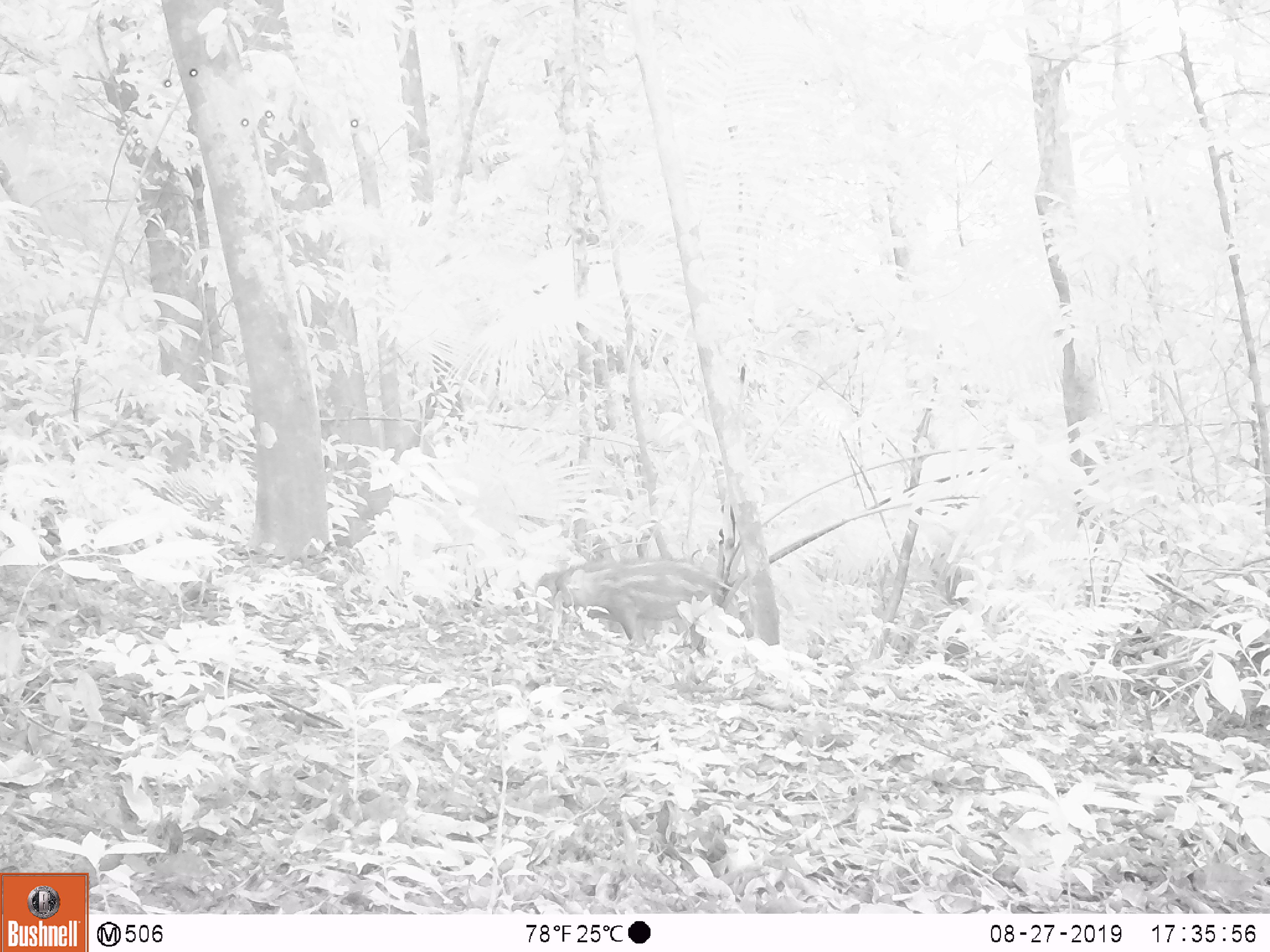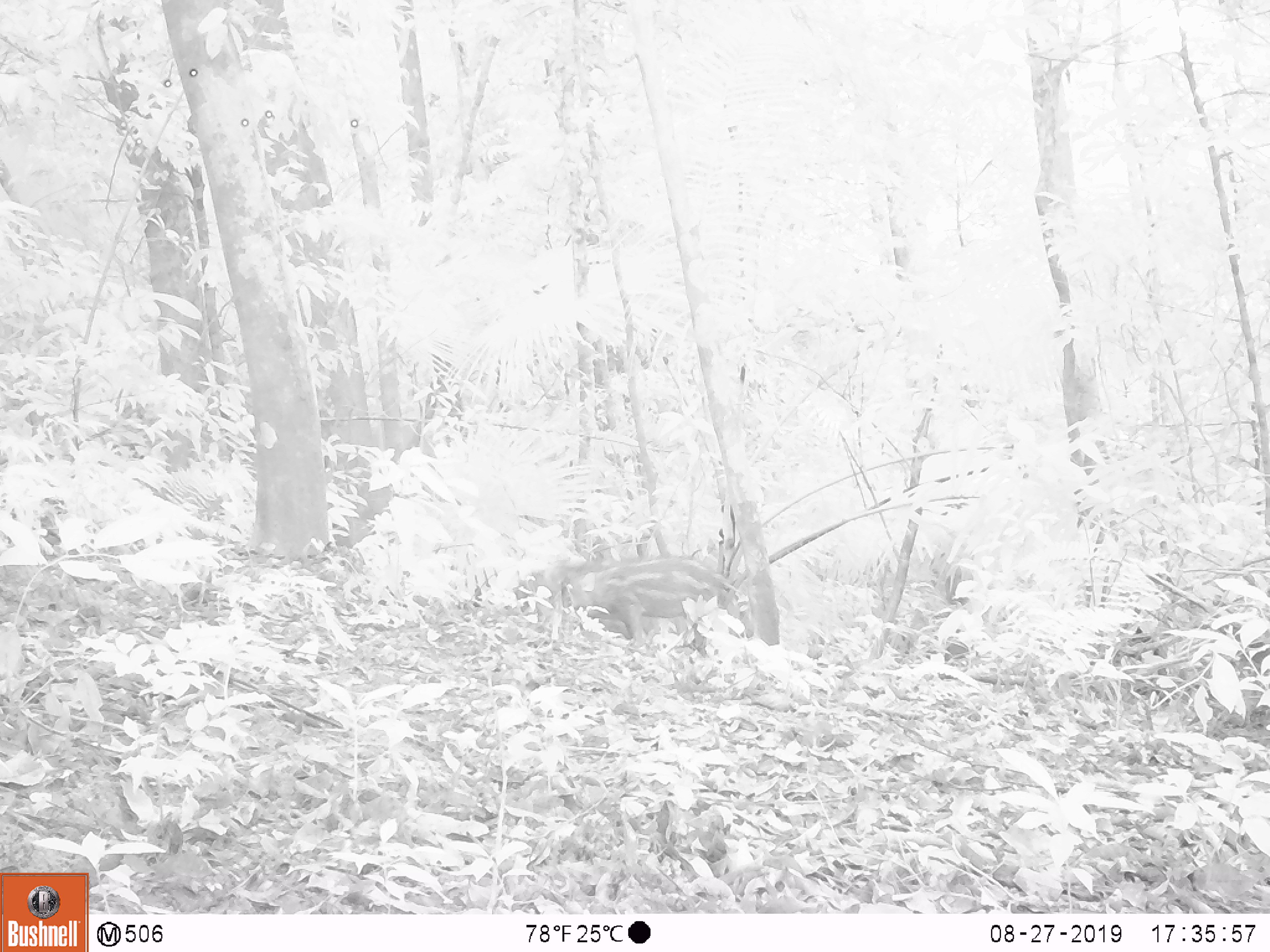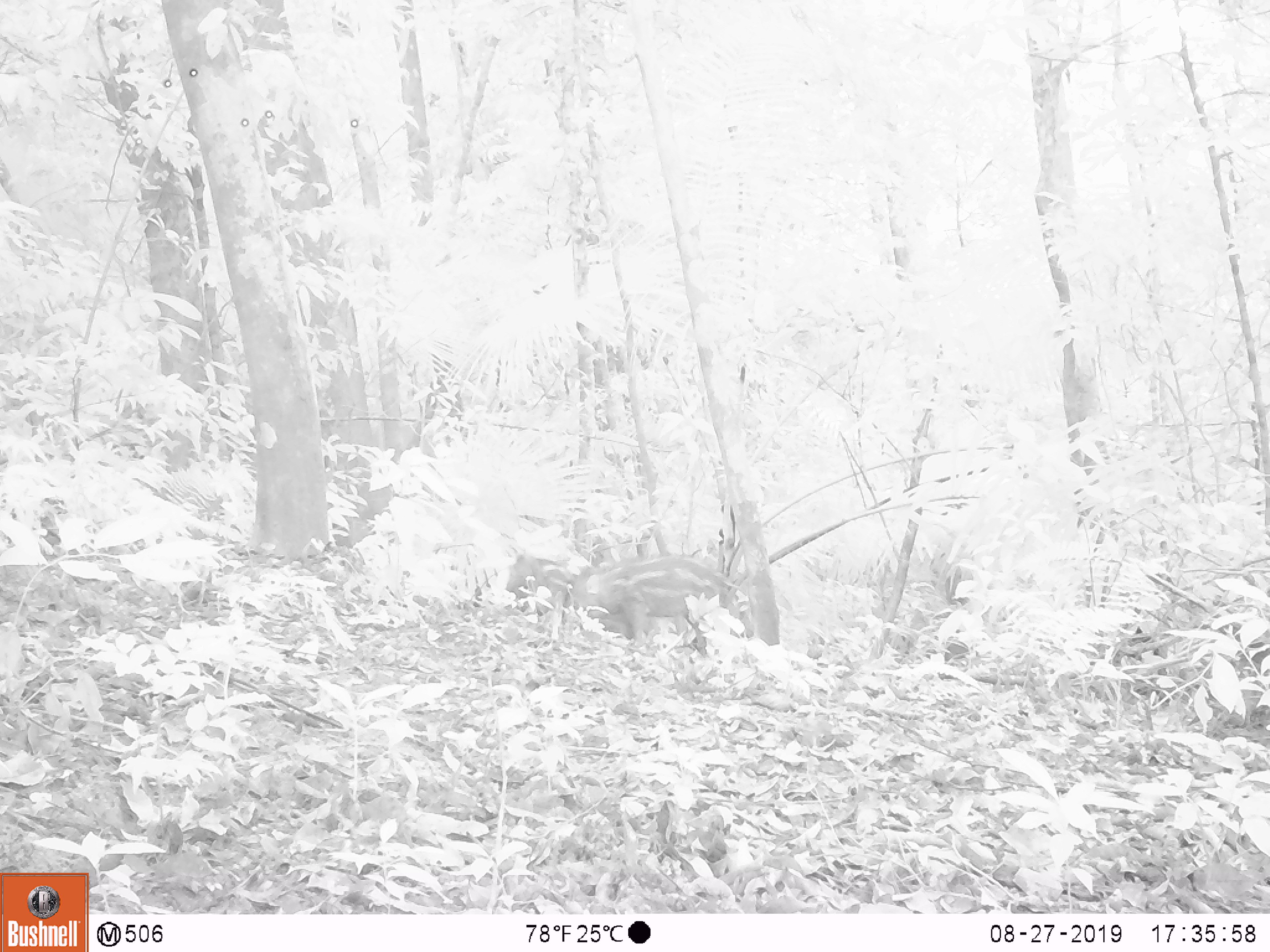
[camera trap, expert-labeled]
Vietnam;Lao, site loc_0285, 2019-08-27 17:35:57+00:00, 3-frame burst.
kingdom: Animalia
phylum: Chordata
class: Mammalia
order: Artiodactyla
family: Suidae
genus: Sus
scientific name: Sus scrofa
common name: eurasian wild pig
Eurasian wild pig (Sus scrofa). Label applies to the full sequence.